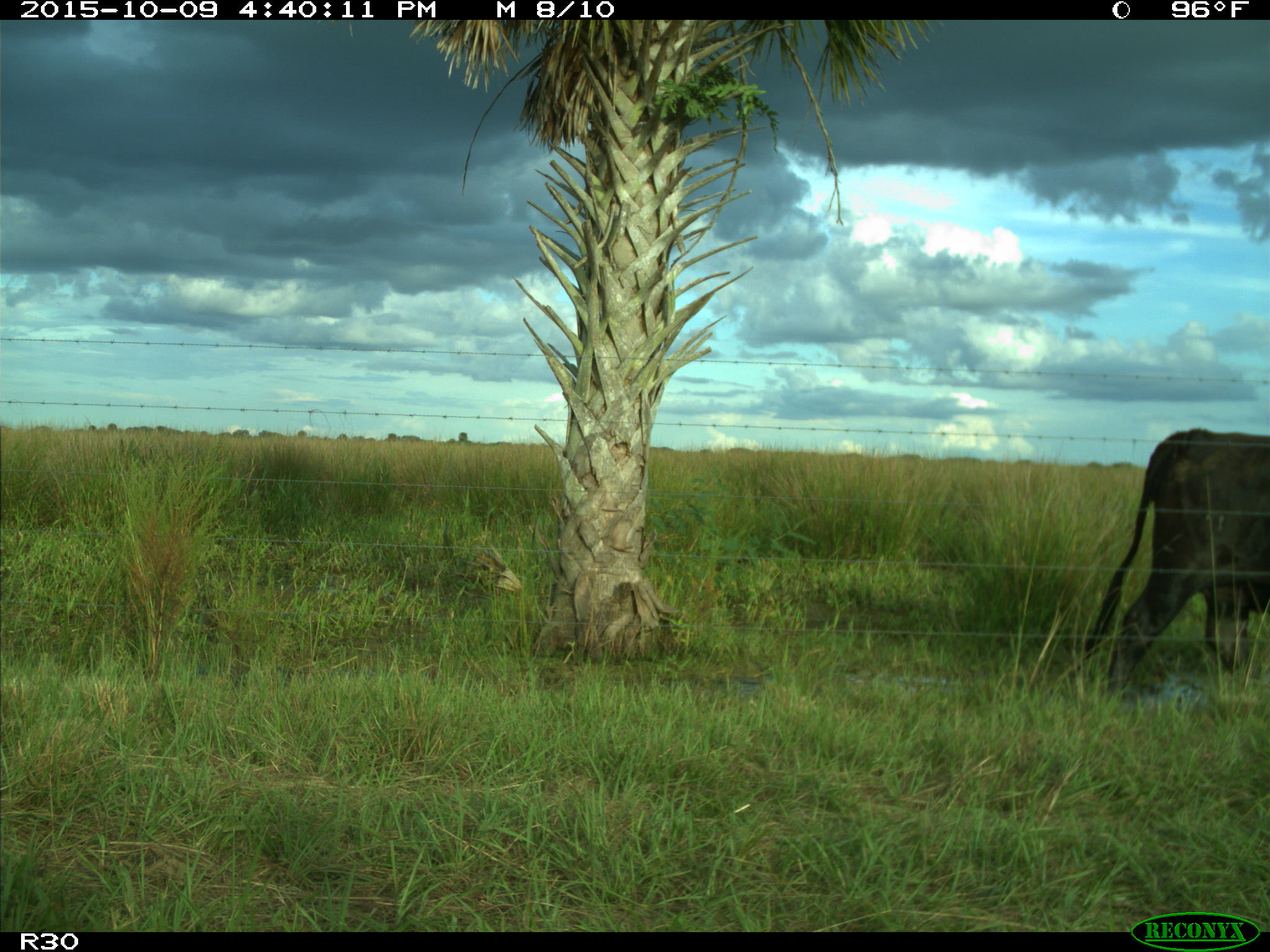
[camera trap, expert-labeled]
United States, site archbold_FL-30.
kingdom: Animalia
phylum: Chordata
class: Mammalia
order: Artiodactyla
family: Bovidae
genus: Bos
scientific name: Bos taurus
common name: domestic cow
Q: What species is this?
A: Bos taurus (domestic cow).